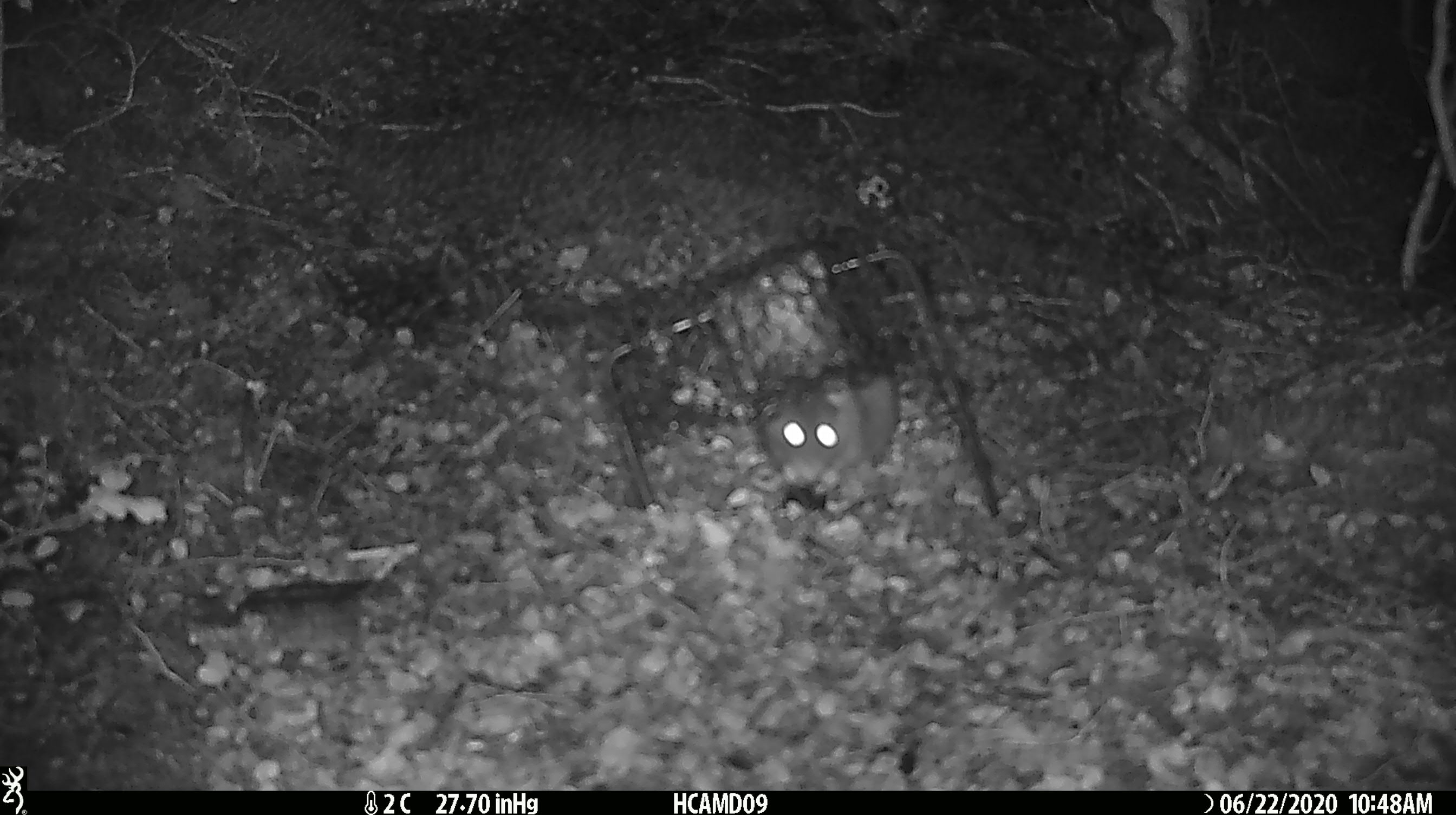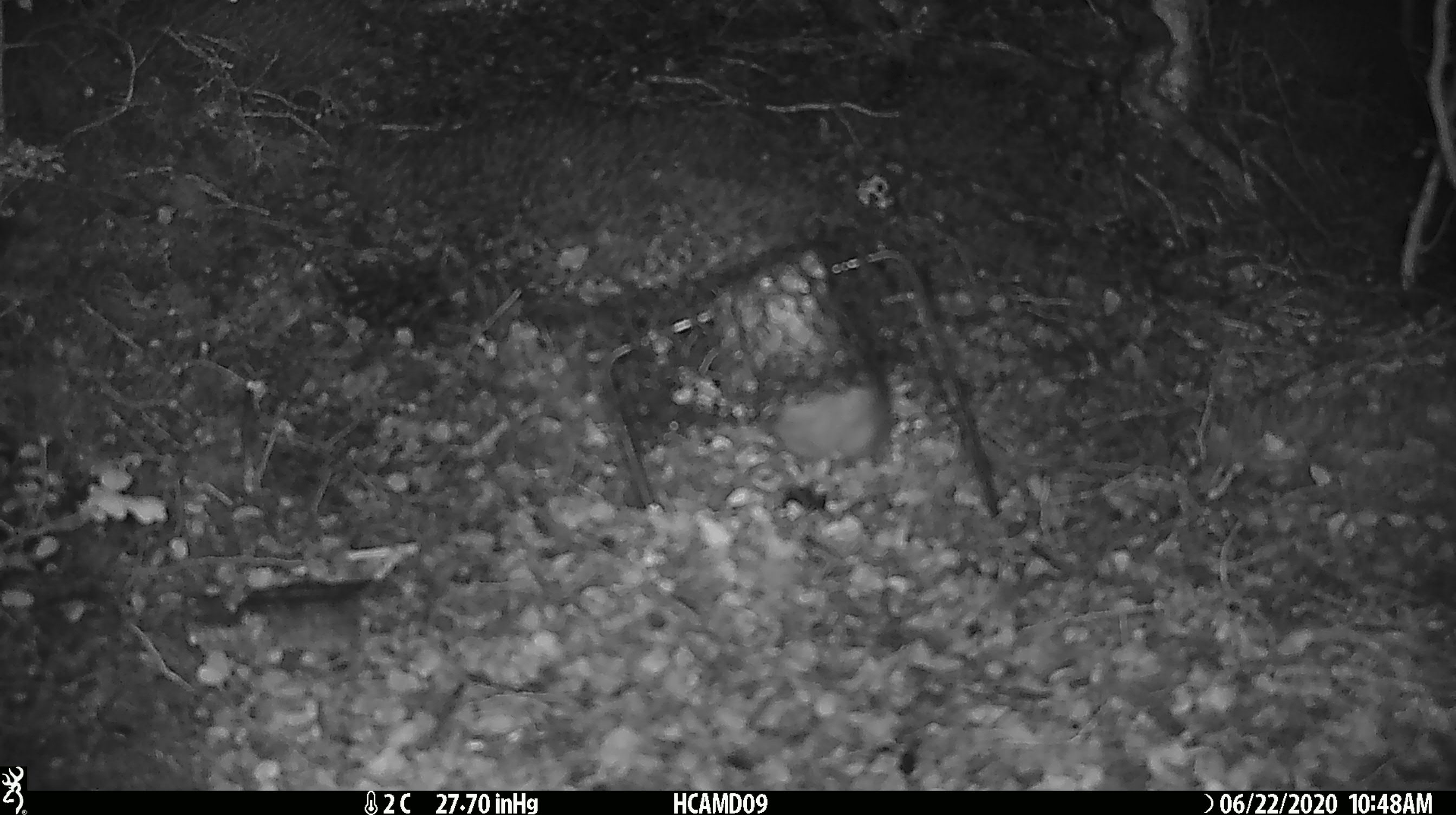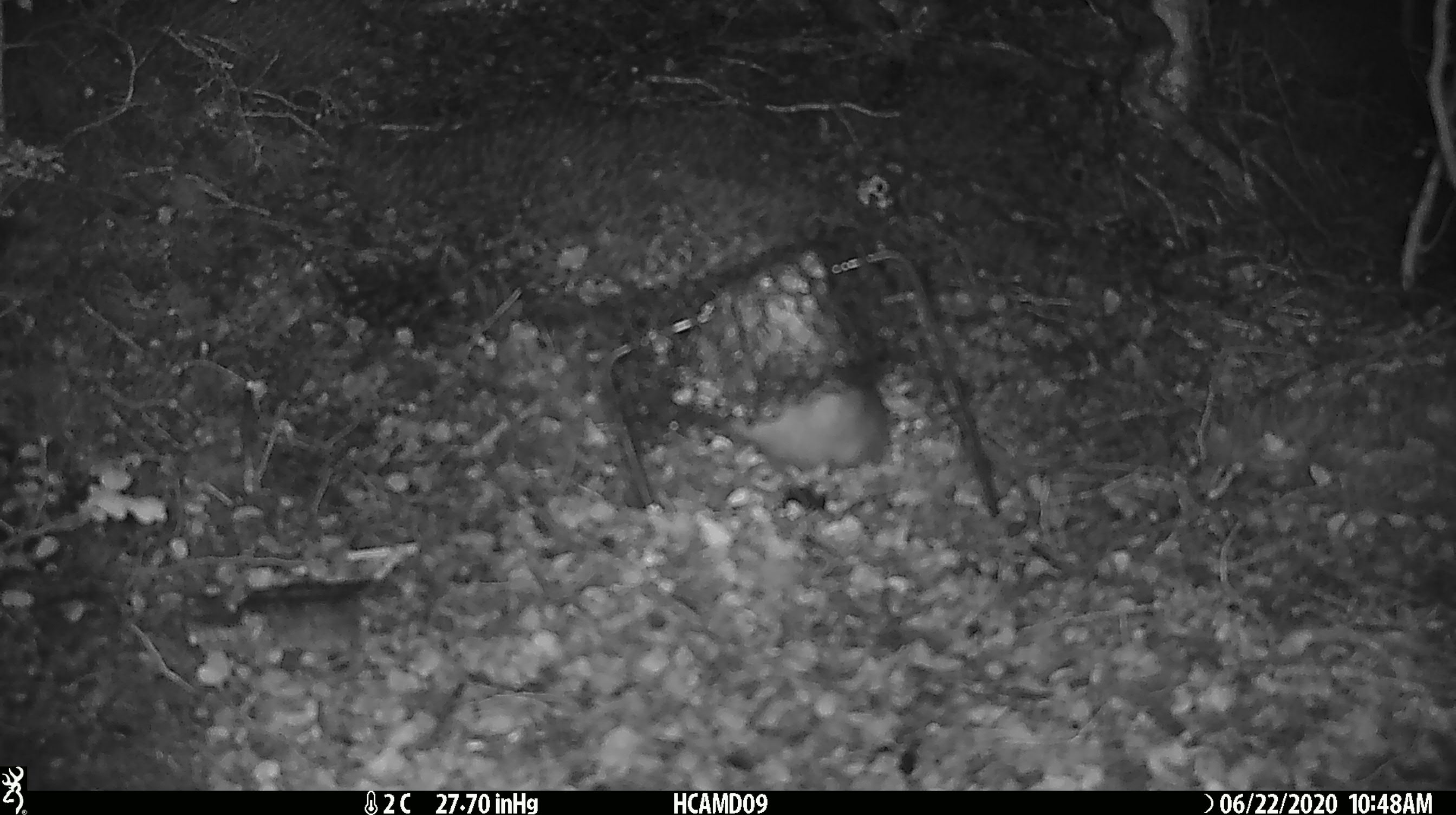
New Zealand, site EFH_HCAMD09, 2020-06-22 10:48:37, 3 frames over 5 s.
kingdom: Animalia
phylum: Chordata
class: Mammalia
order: Rodentia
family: Muridae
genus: Rattus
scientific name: Rattus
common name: rat